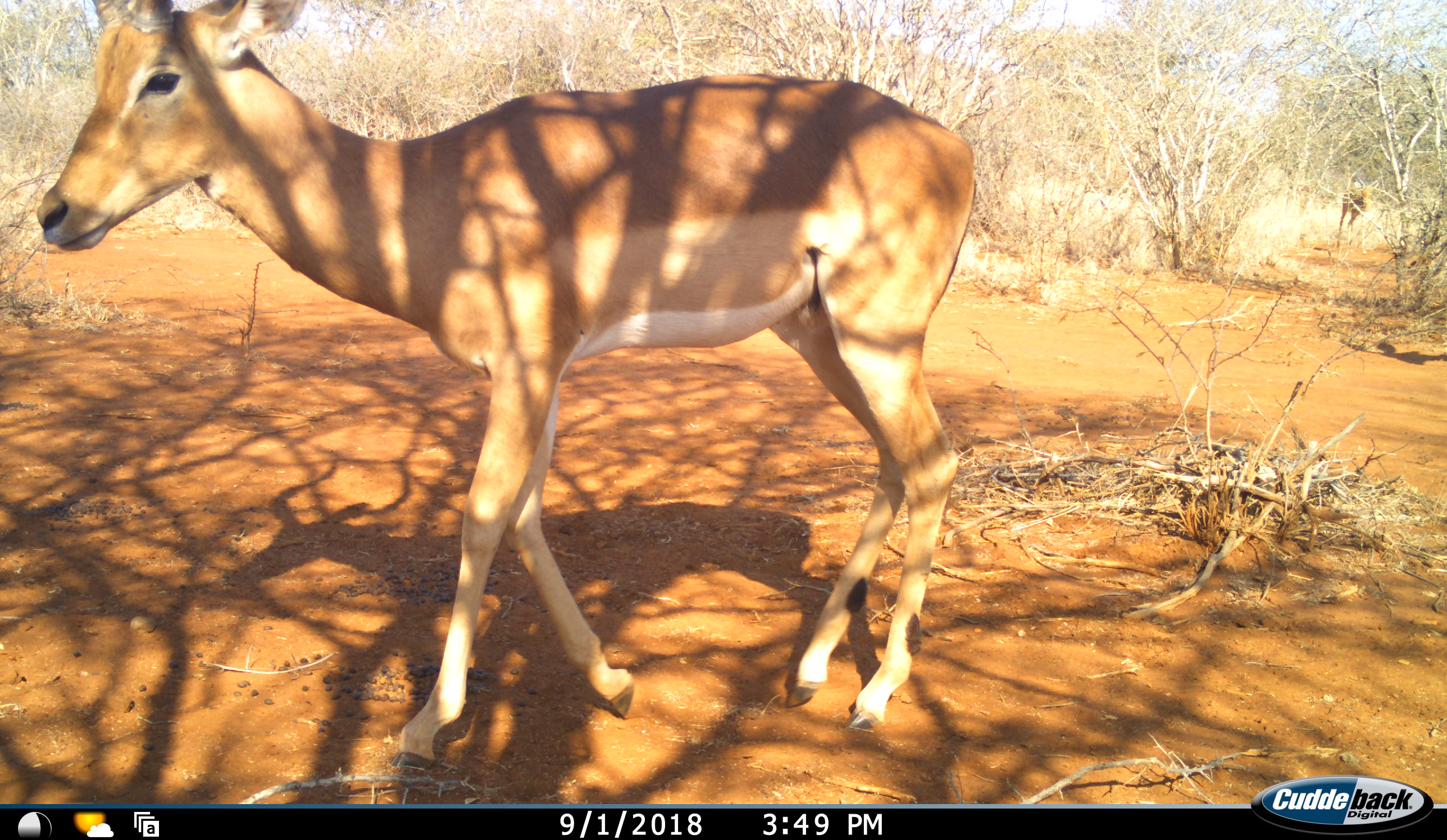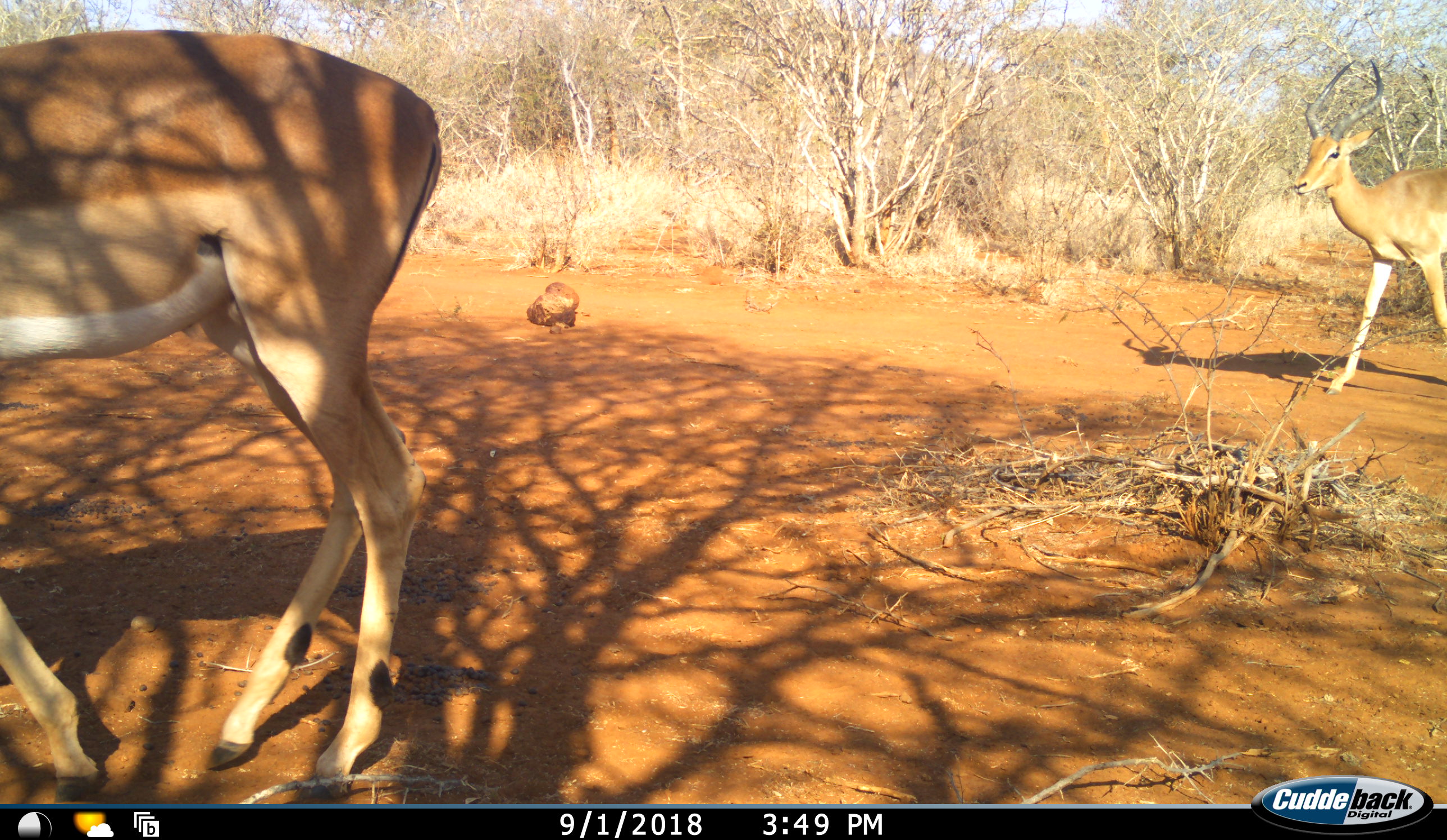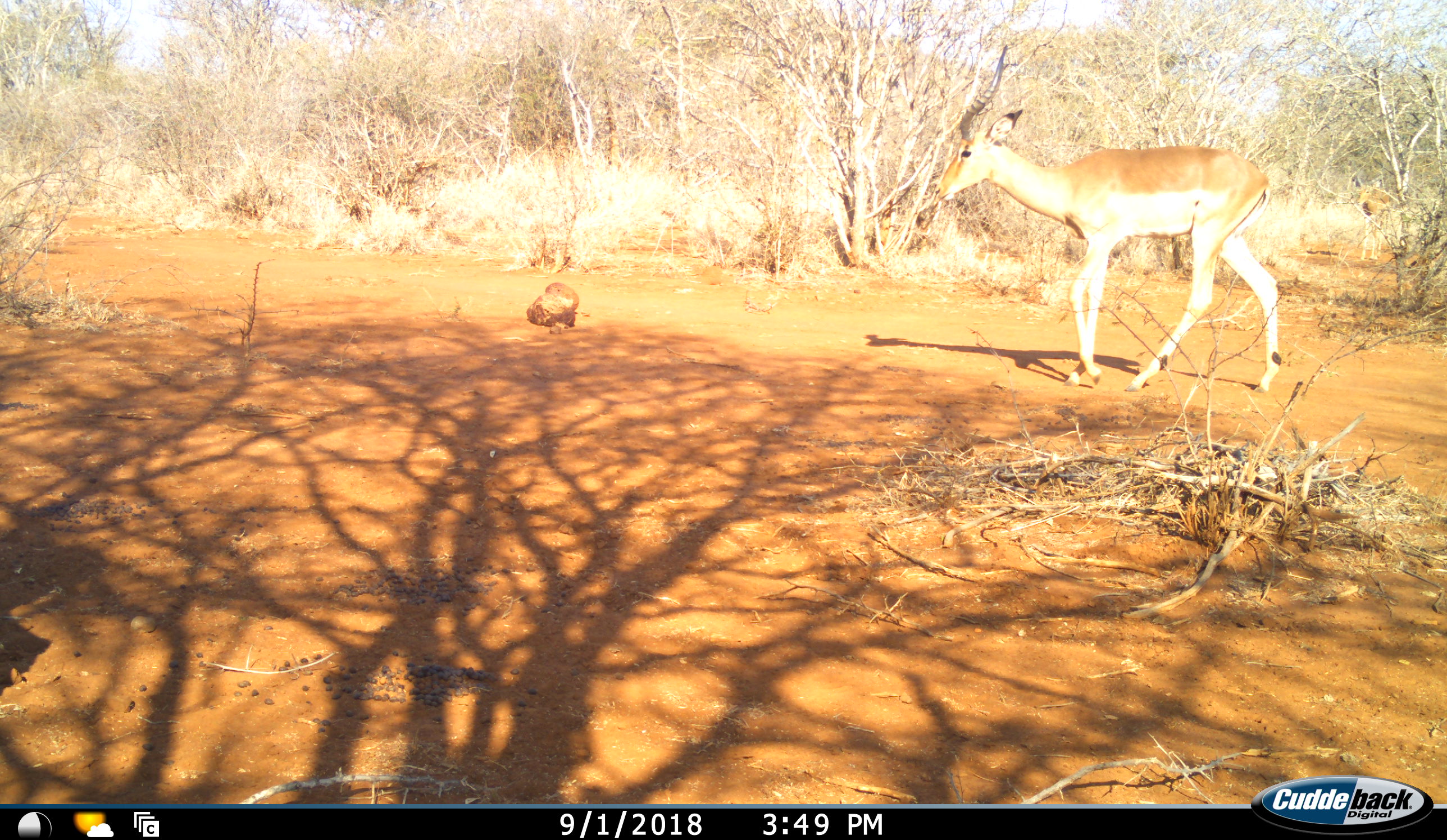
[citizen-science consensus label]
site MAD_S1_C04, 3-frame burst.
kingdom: Animalia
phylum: Chordata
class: Mammalia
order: Artiodactyla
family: Bovidae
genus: Aepyceros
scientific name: Aepyceros melampus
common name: impala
Impala (Aepyceros melampus), count 3. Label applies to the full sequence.